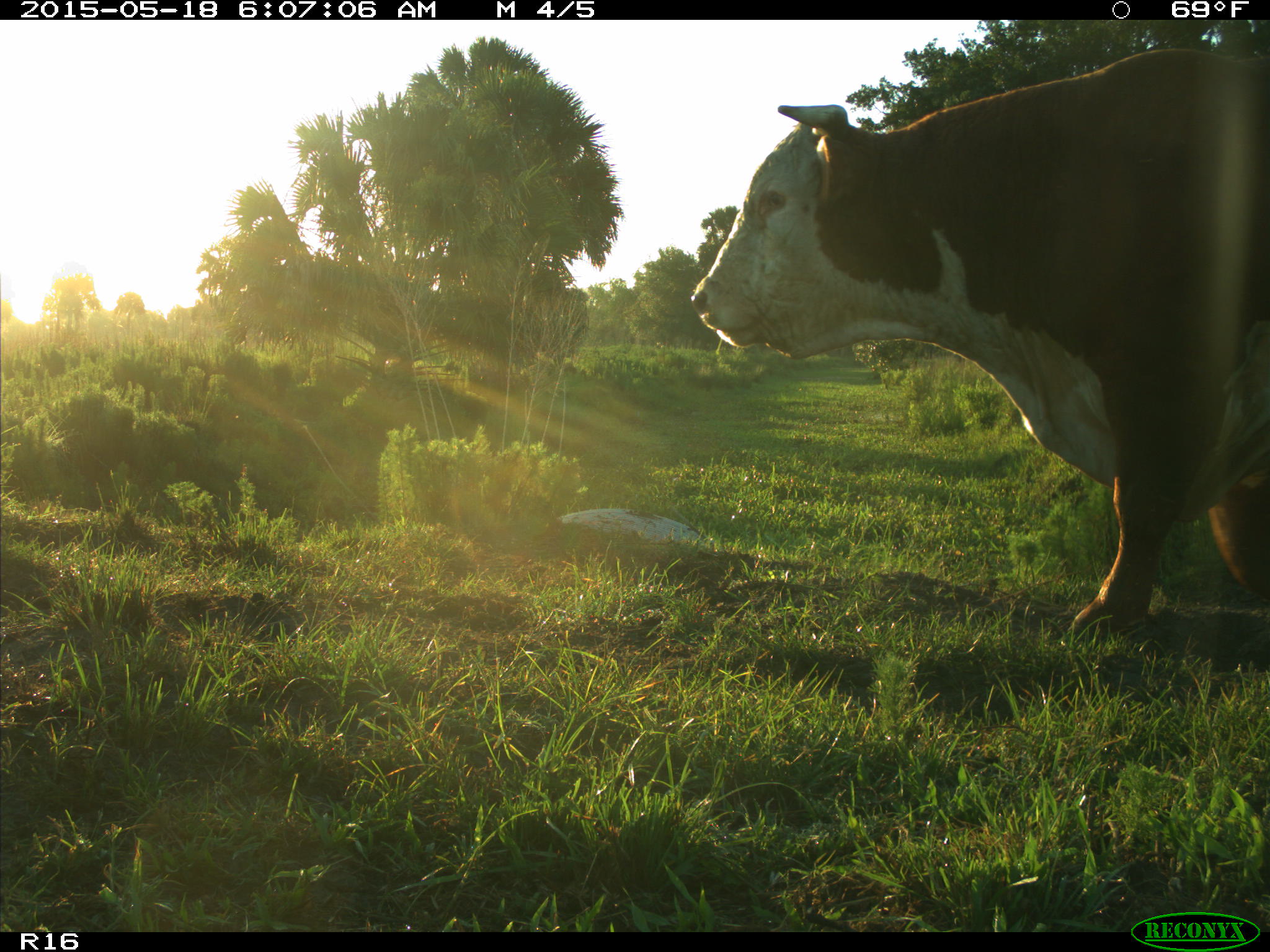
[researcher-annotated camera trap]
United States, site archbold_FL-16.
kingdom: Animalia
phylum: Chordata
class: Mammalia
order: Artiodactyla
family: Bovidae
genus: Bos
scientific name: Bos taurus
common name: domestic cow